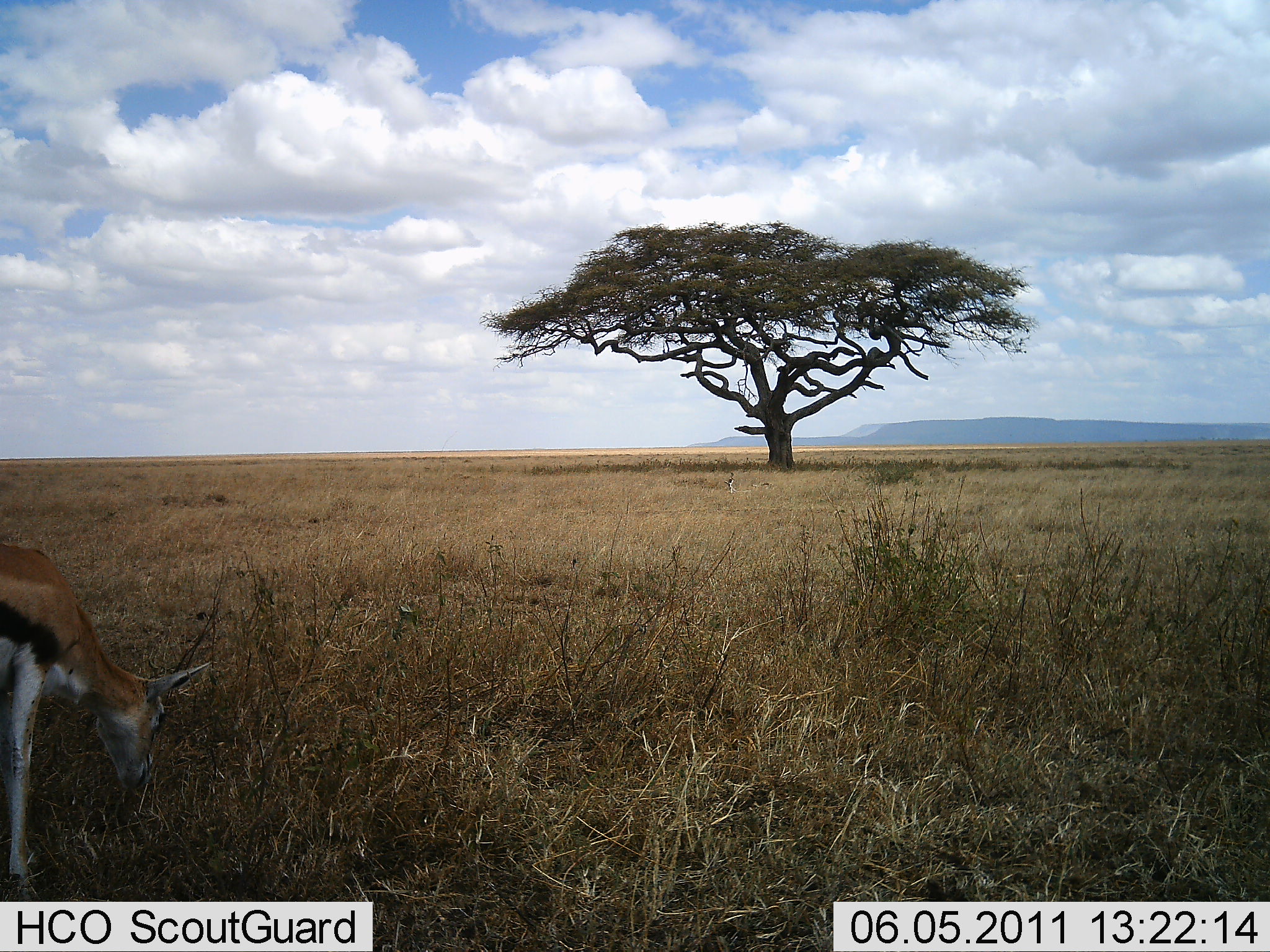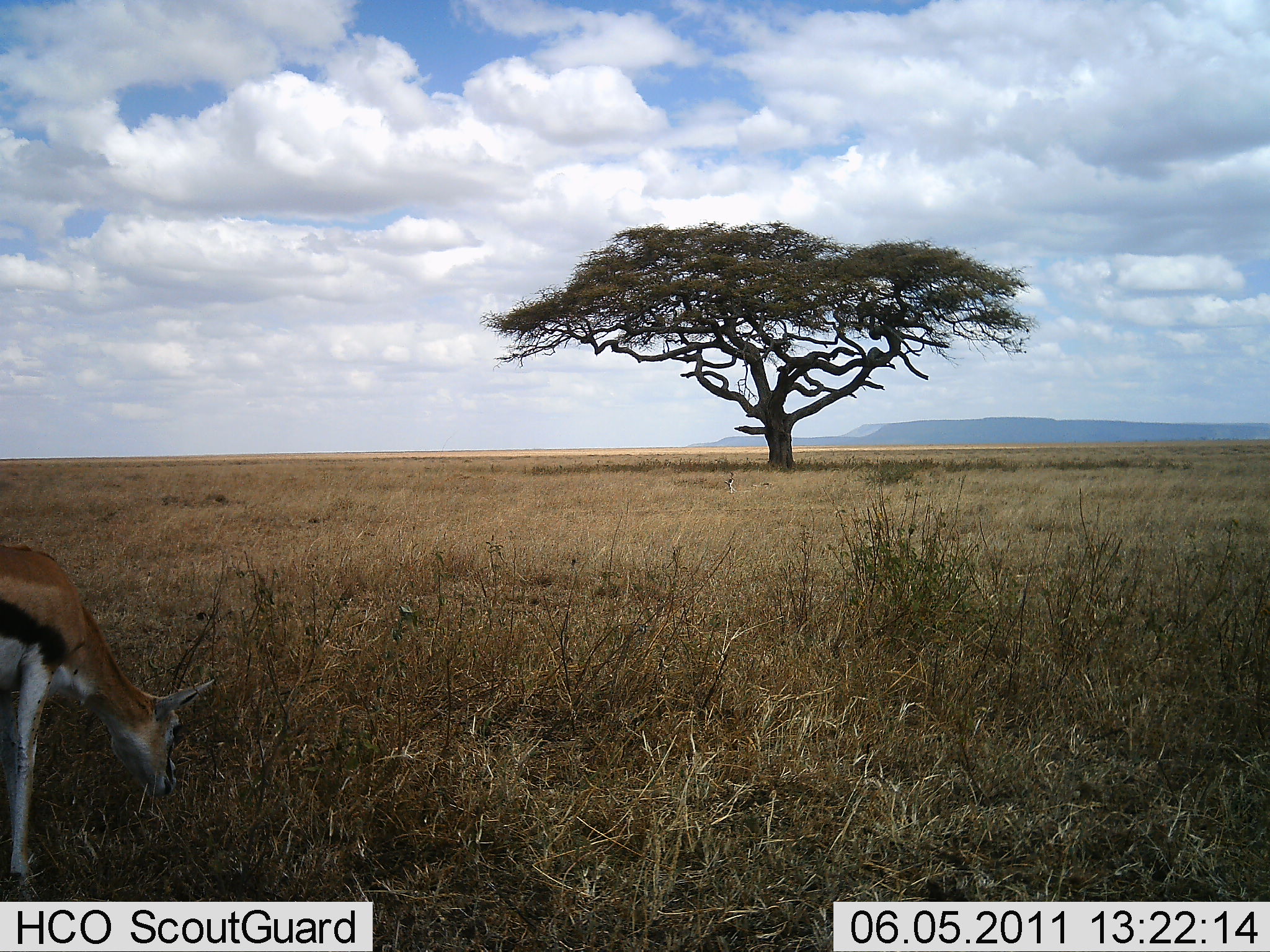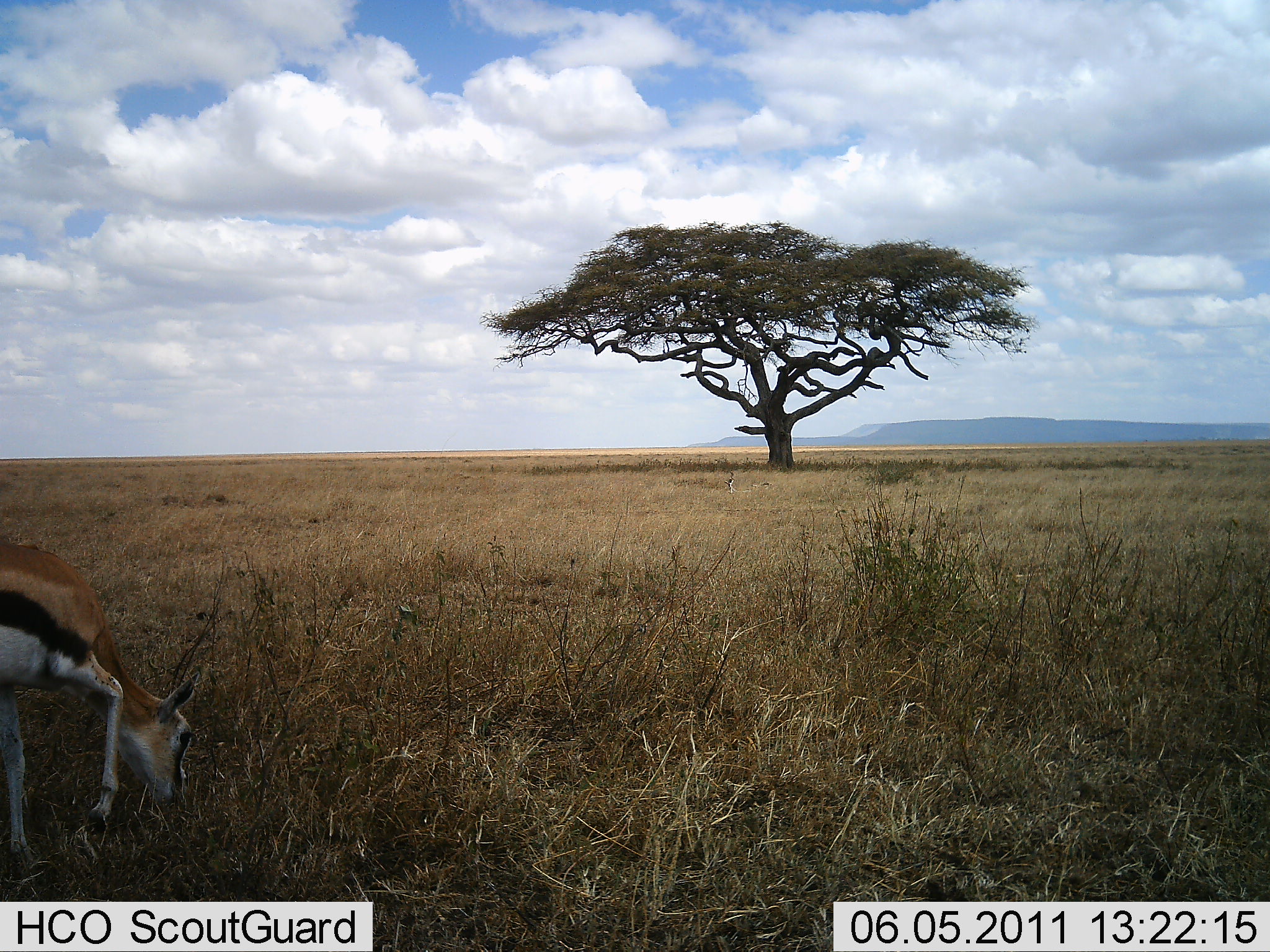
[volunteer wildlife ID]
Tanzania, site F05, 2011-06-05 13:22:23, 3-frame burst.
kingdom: Animalia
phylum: Chordata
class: Mammalia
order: Artiodactyla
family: Bovidae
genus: Eudorcas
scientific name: Eudorcas thomsonii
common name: thomson's gazelle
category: gazellethomsons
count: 1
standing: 6%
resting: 0%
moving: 6%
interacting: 0%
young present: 0%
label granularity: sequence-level